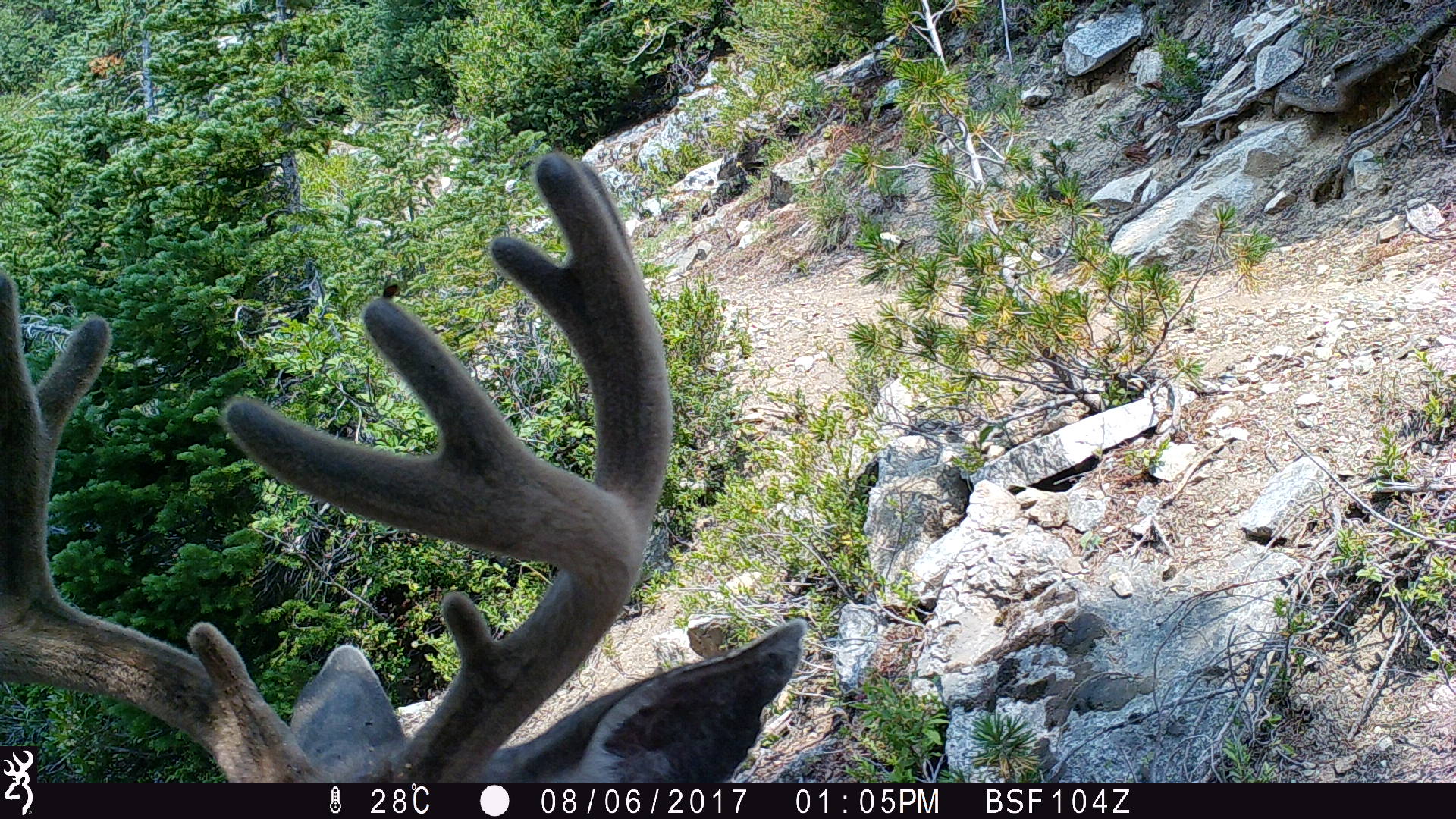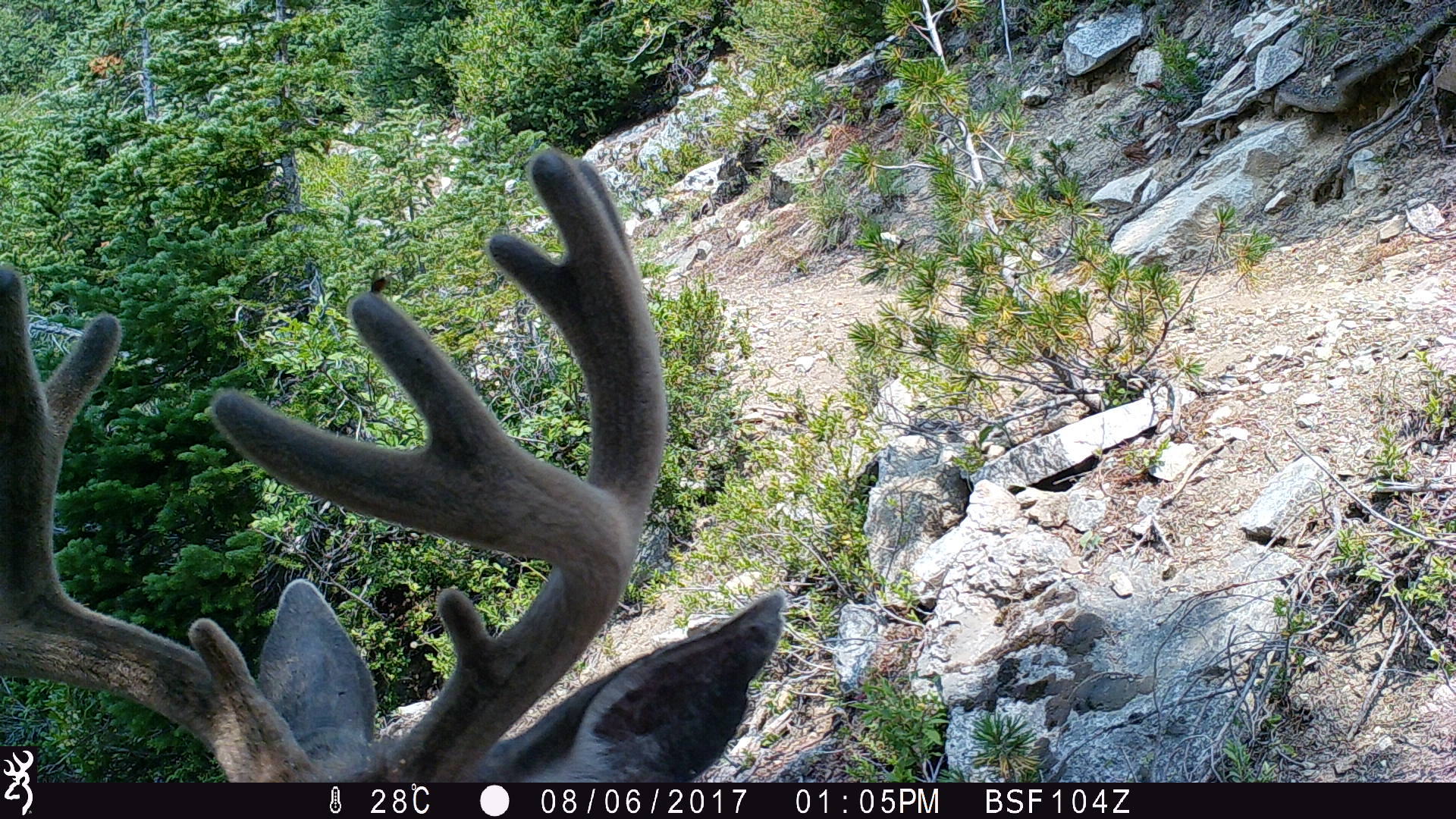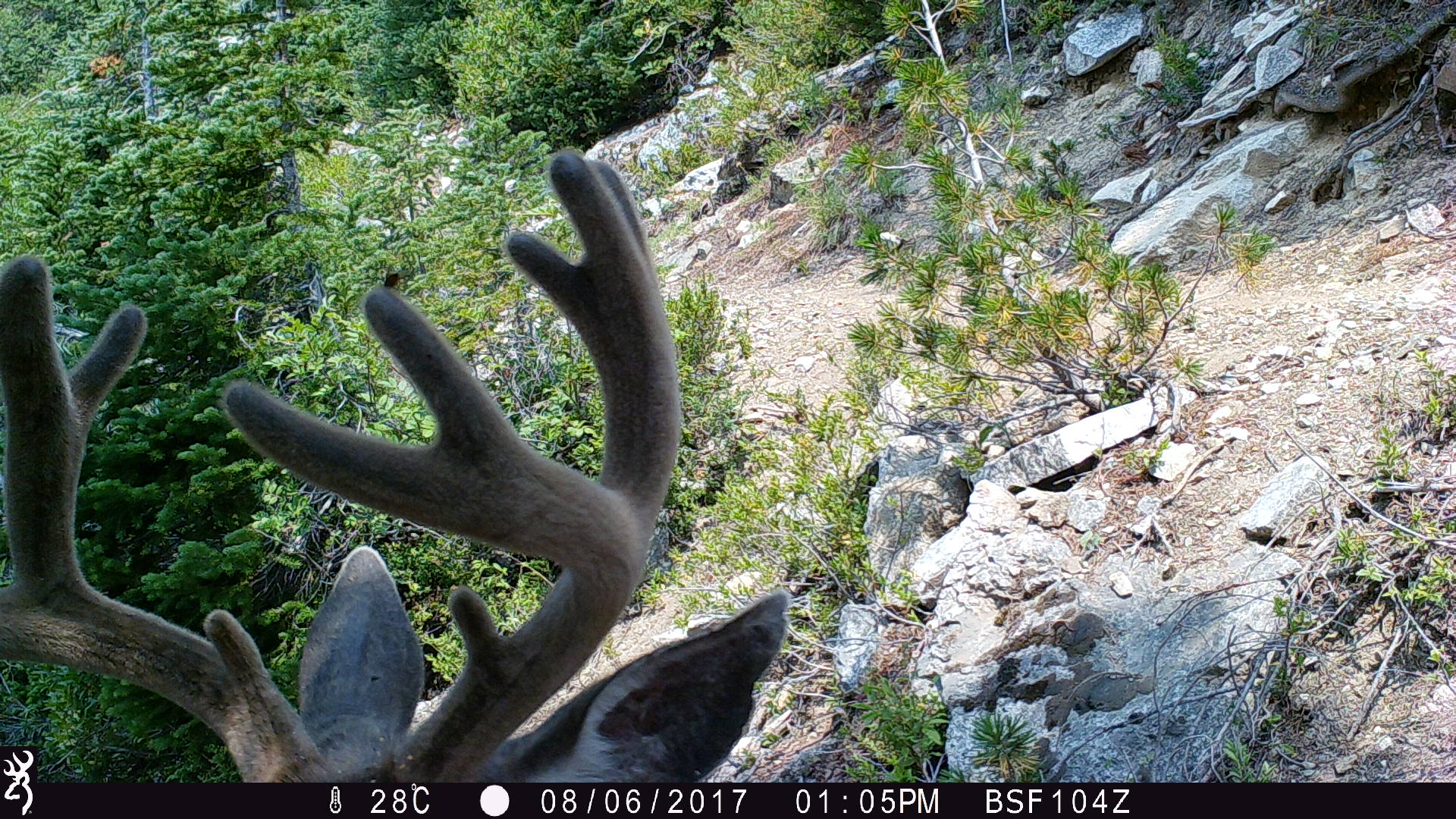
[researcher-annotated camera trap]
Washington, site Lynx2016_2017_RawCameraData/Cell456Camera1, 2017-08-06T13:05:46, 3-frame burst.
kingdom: Animalia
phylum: Chordata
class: Mammalia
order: Artiodactyla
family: Cervidae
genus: Odocoileus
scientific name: Odocoileus hemionus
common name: mule deer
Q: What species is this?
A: Odocoileus hemionus (mule deer).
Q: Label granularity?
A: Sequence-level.